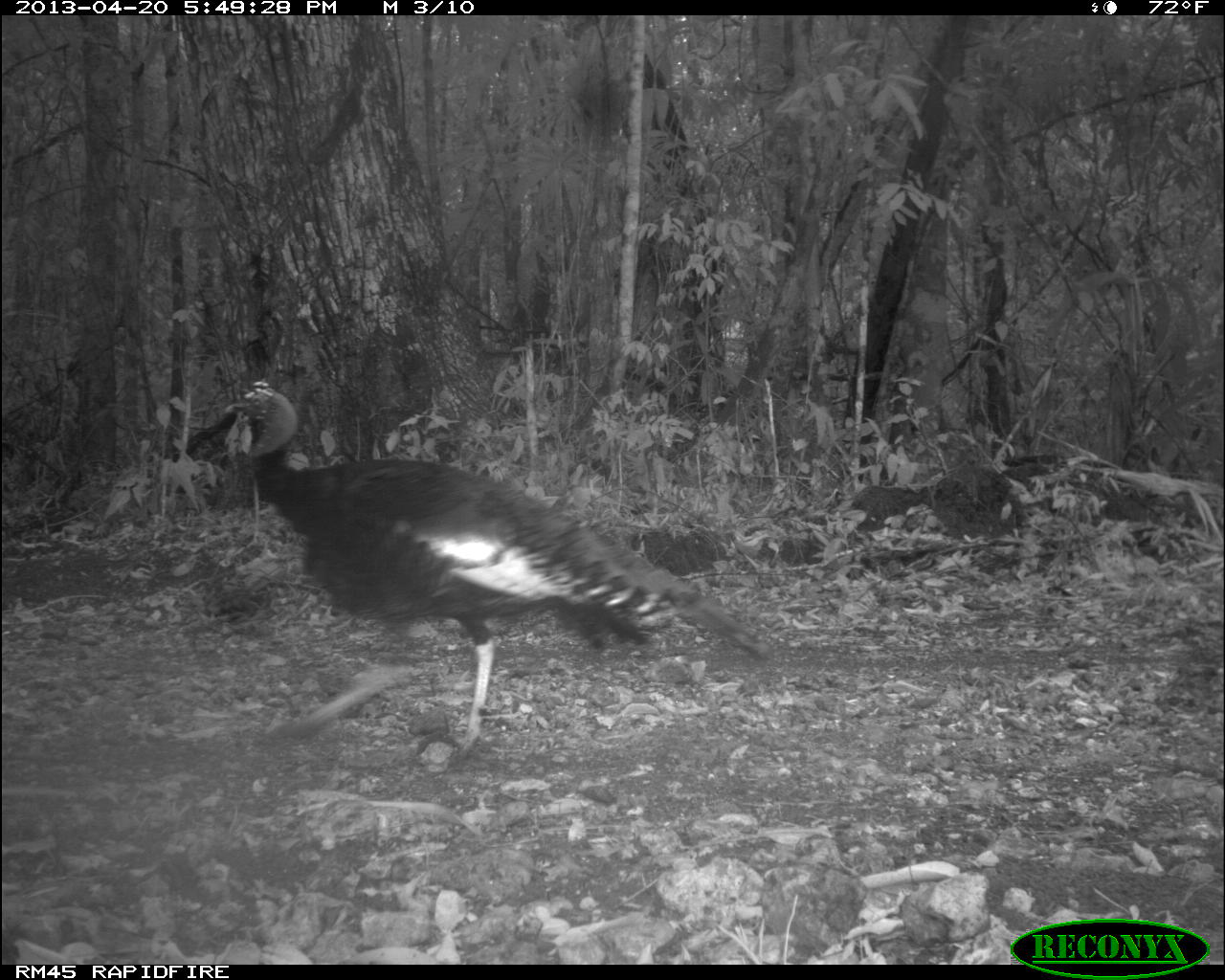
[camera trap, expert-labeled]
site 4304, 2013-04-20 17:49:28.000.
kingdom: Animalia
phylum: Chordata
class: Aves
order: Galliformes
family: Phasianidae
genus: Meleagris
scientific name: Meleagris ocellata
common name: ocellated turkey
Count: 1.